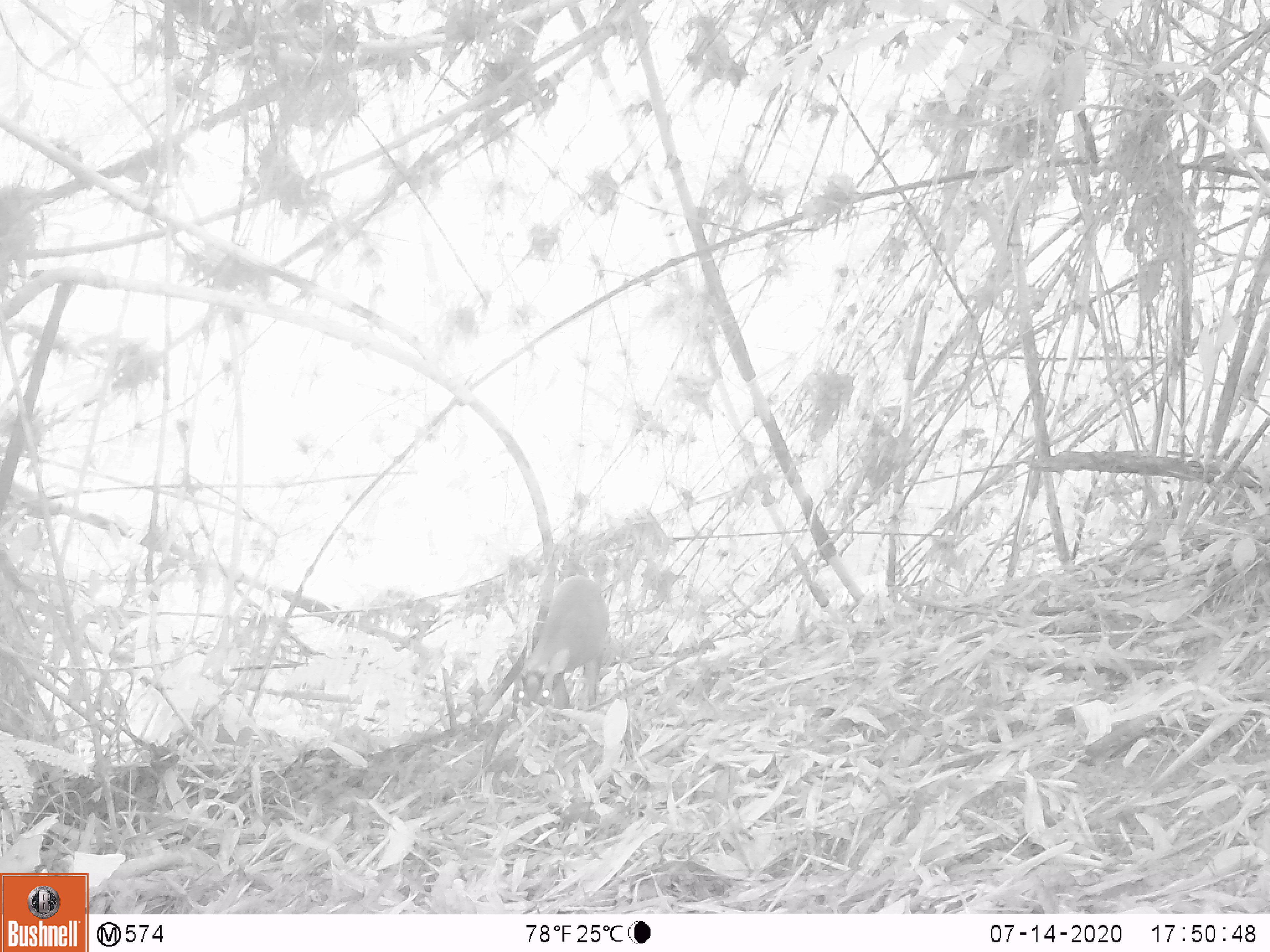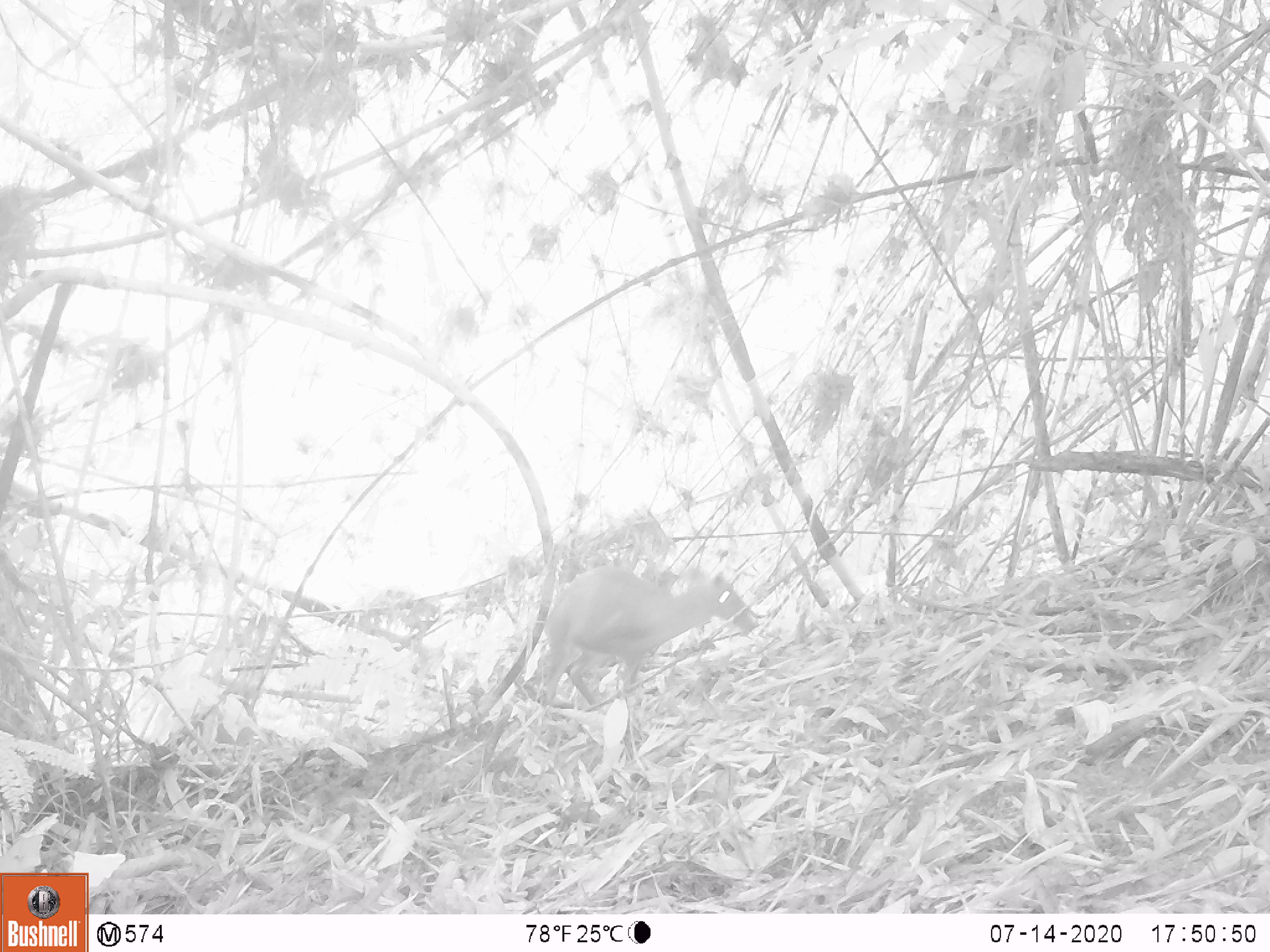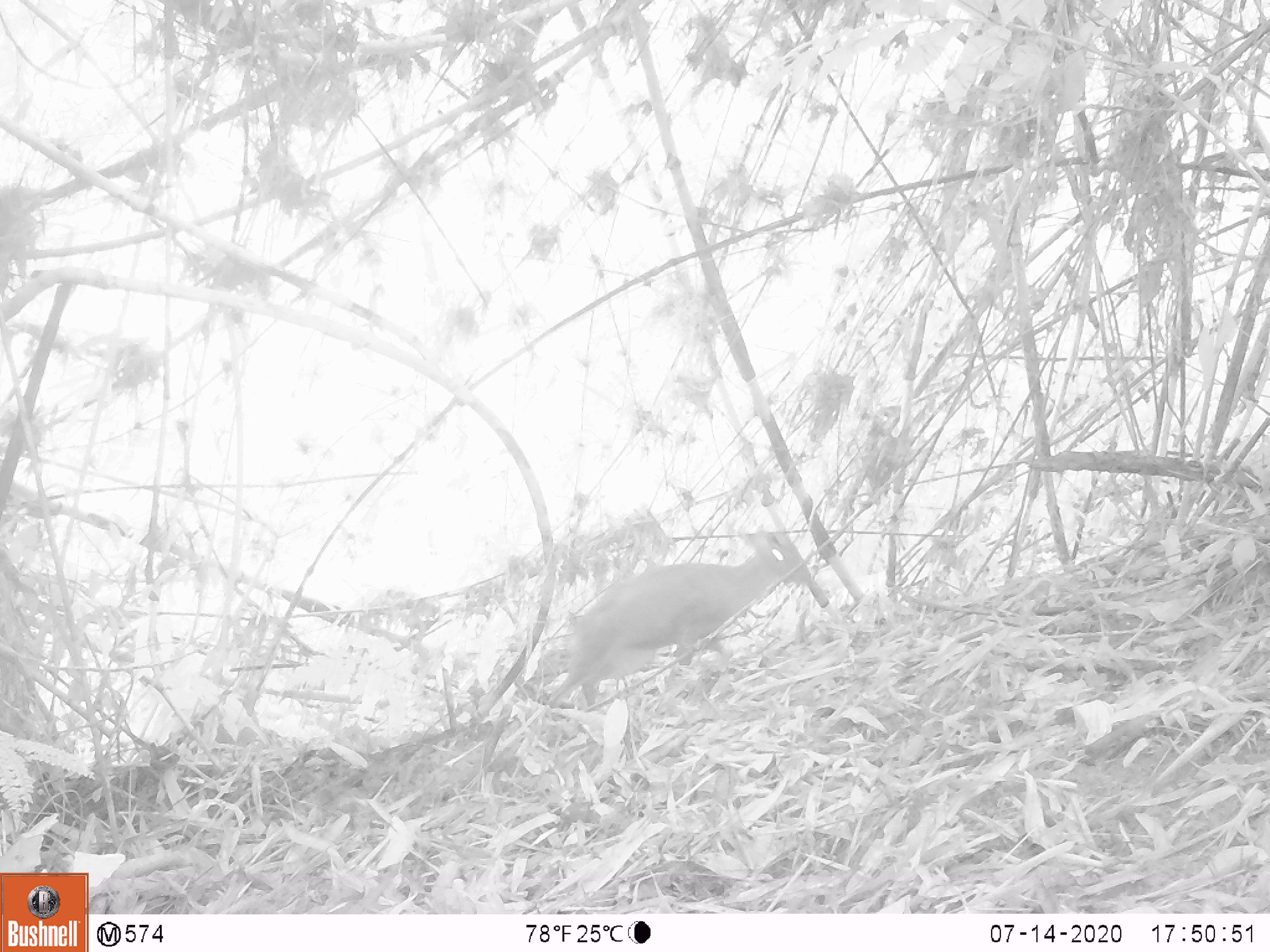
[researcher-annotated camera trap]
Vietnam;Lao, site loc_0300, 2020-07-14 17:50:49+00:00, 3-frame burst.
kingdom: Animalia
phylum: Chordata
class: Mammalia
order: Artiodactyla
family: Cervidae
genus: Muntiacus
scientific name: Muntiacus rooseveltorum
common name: roosevelt's muntjac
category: roosevelts muntjac group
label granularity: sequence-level